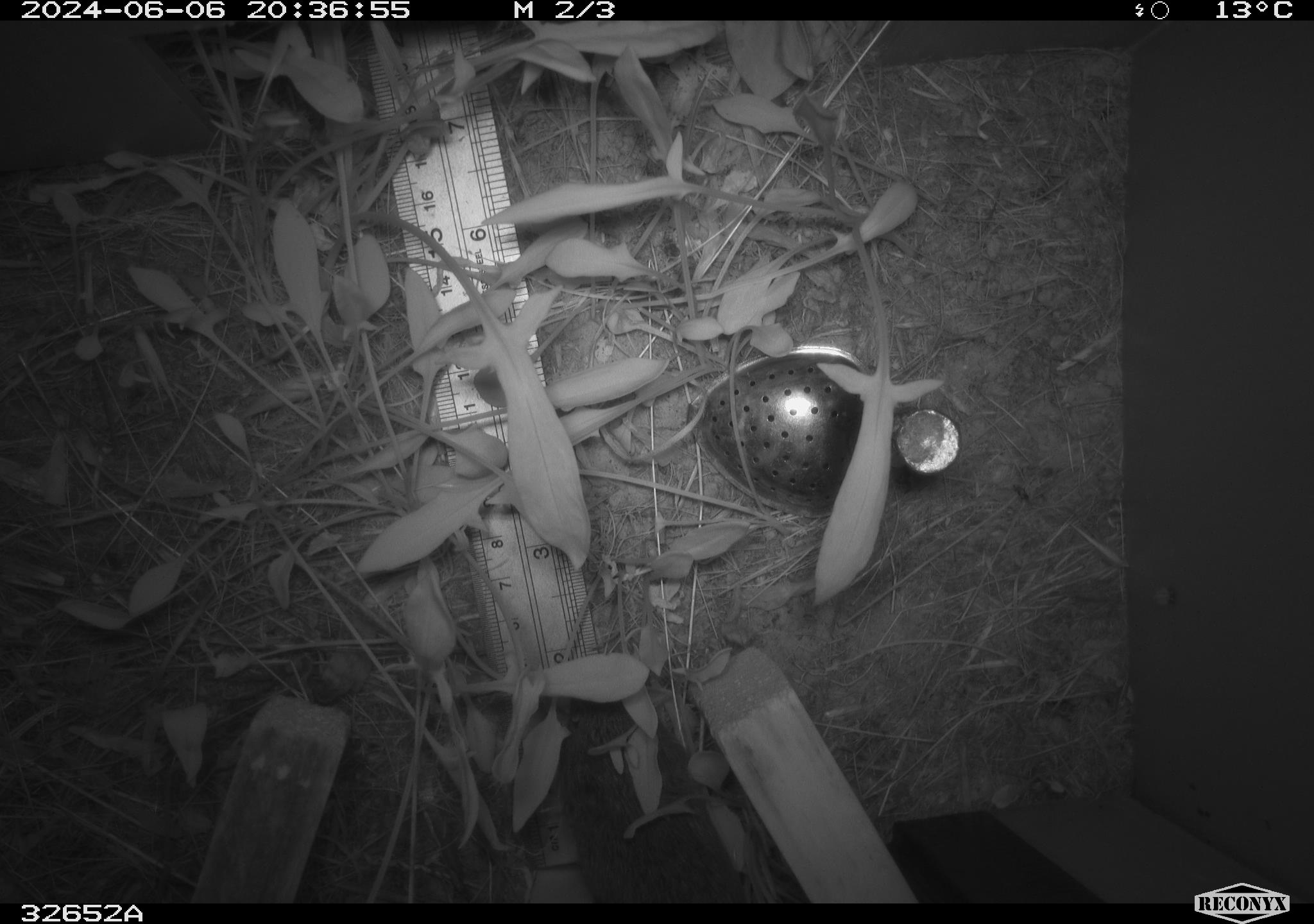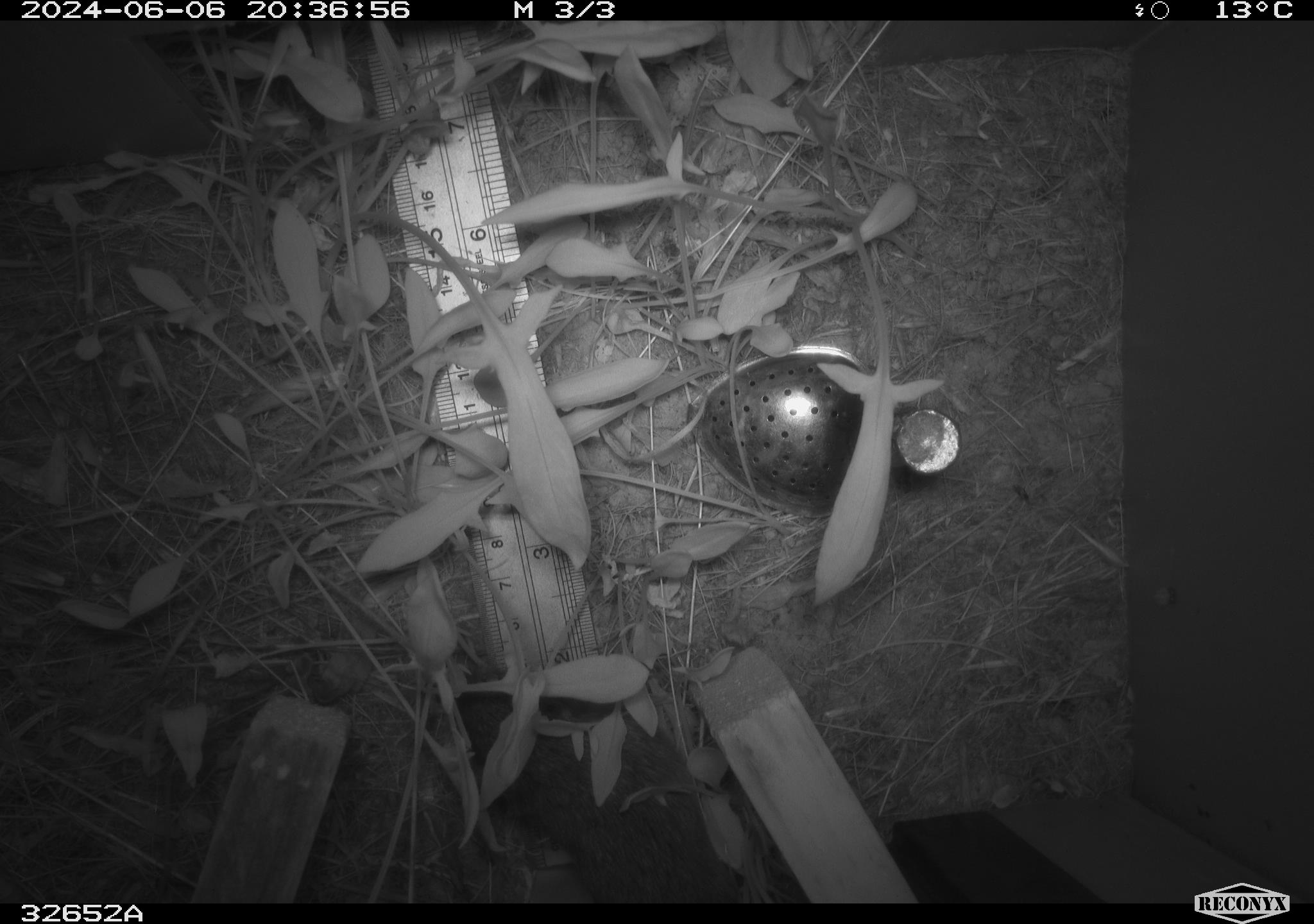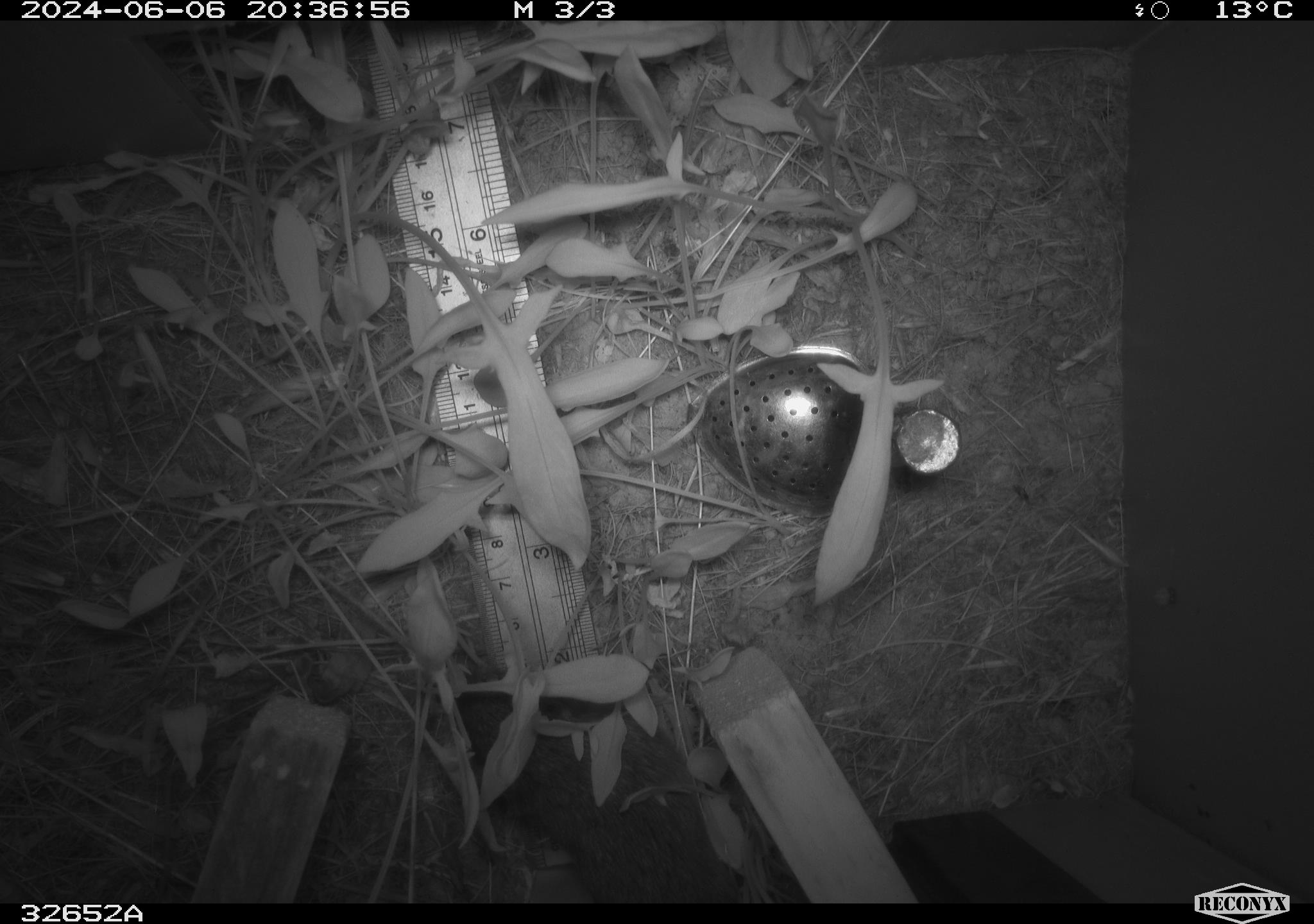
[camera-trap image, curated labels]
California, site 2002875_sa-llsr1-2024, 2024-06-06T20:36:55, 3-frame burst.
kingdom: Animalia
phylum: Chordata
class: Mammalia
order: Rodentia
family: Cricetidae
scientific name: Arvicolinae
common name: voles, lemmings, and muskrats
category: arvicolinae subfamily